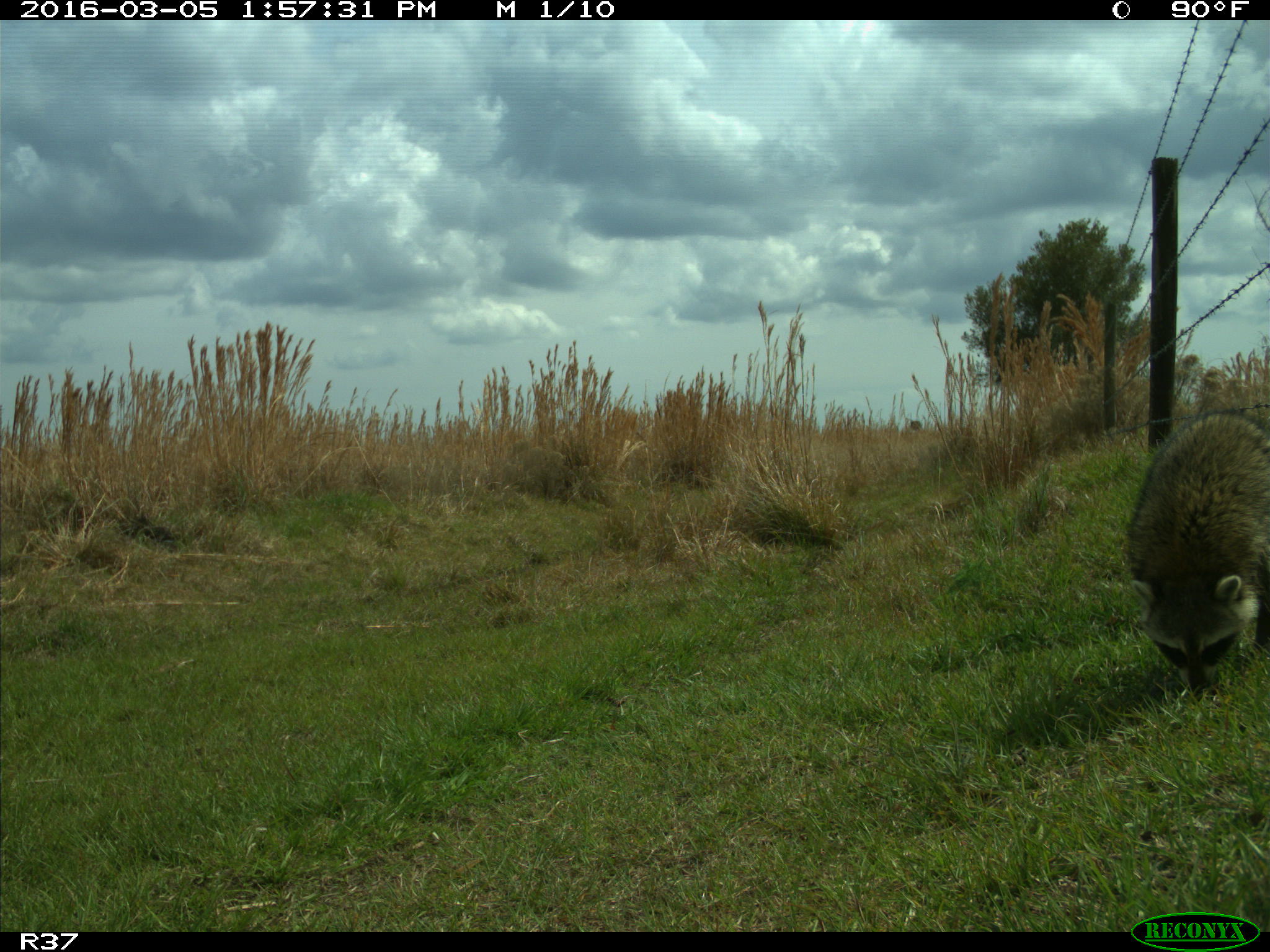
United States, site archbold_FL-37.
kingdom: Animalia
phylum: Chordata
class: Mammalia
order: Carnivora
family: Procyonidae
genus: Procyon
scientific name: Procyon lotor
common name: common raccoon